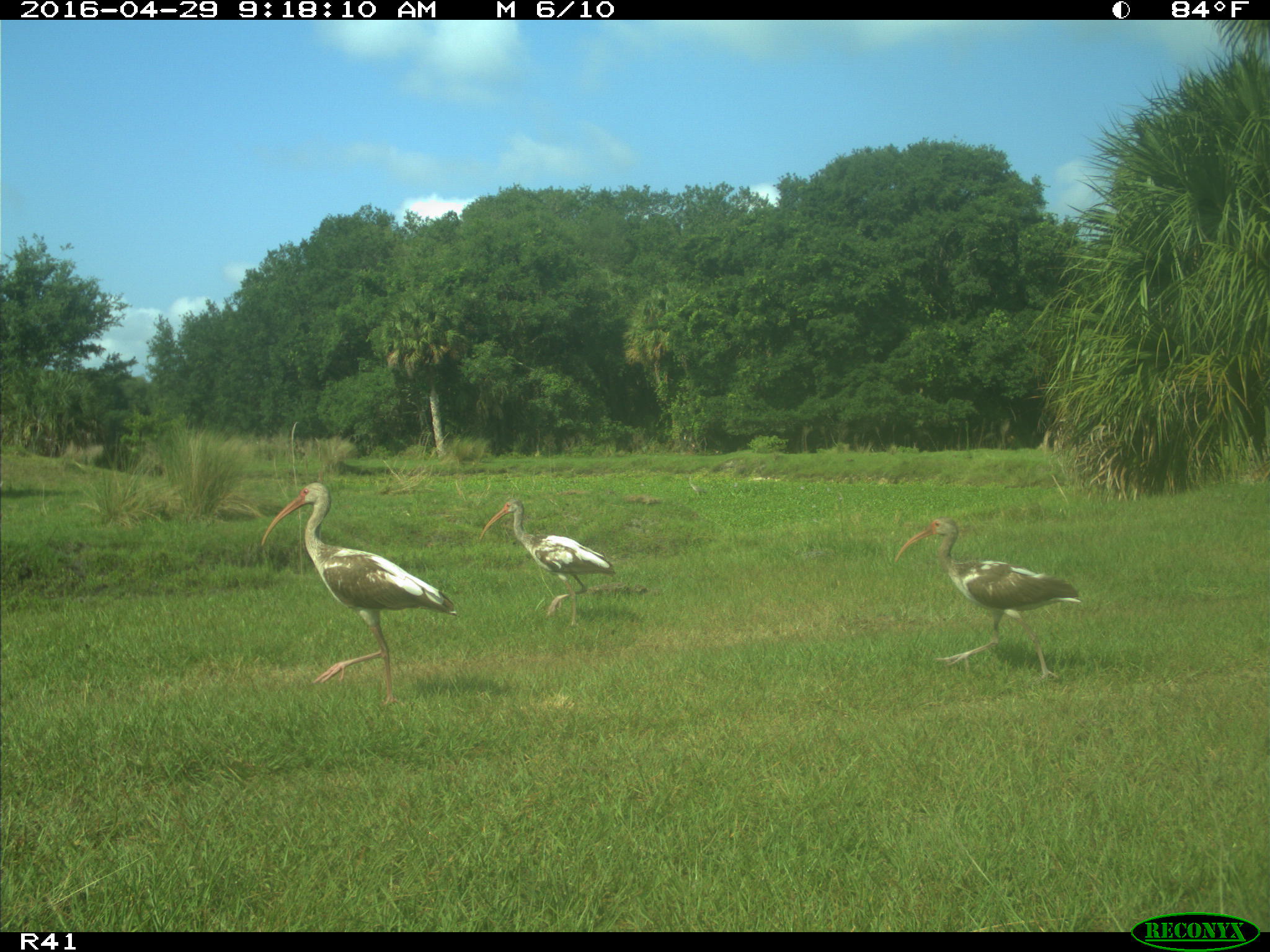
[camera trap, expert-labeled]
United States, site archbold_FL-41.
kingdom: Animalia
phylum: Chordata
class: Aves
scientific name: Aves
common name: birds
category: unidentified bird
Unidentified bird (birds) (Aves).